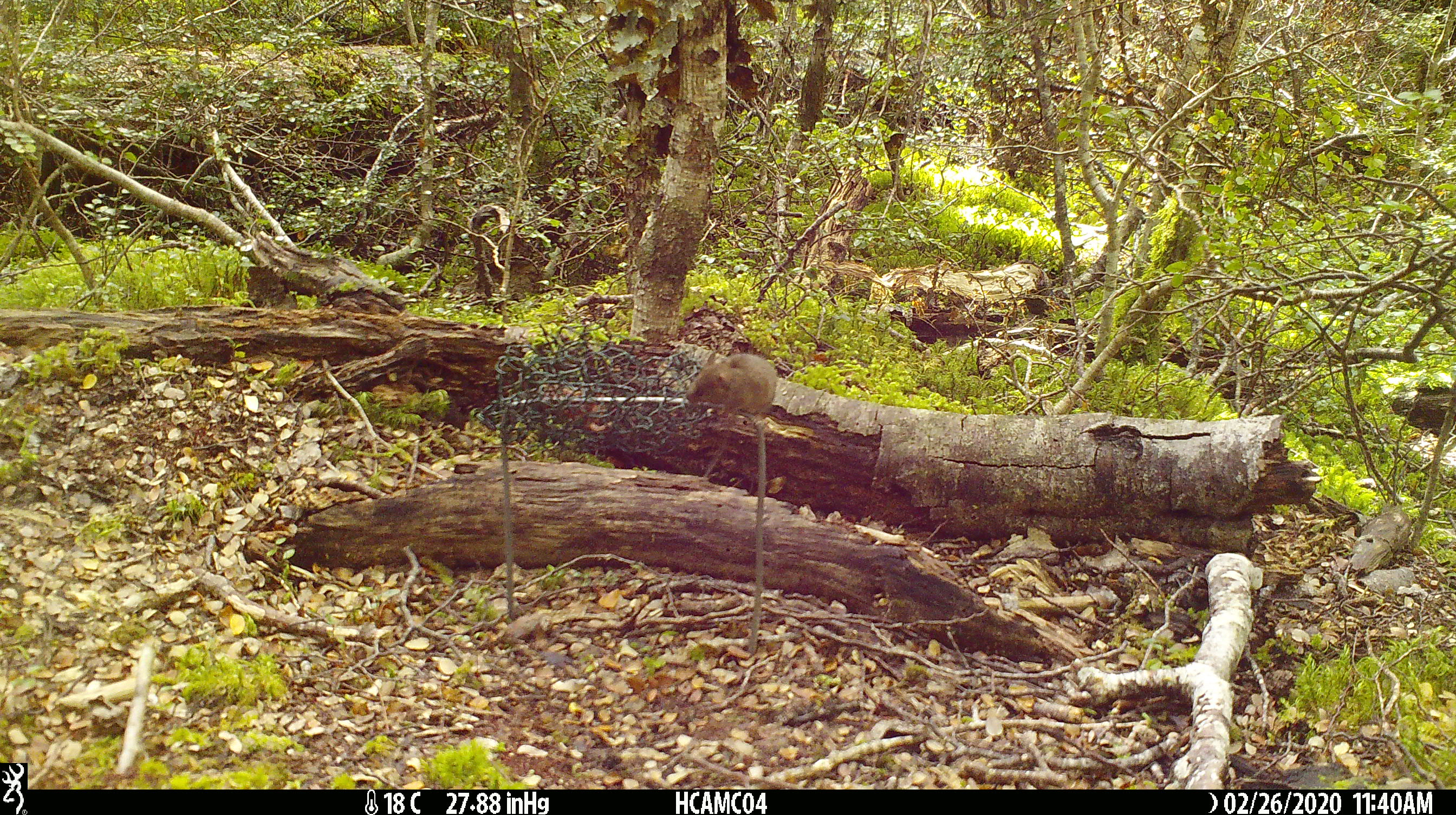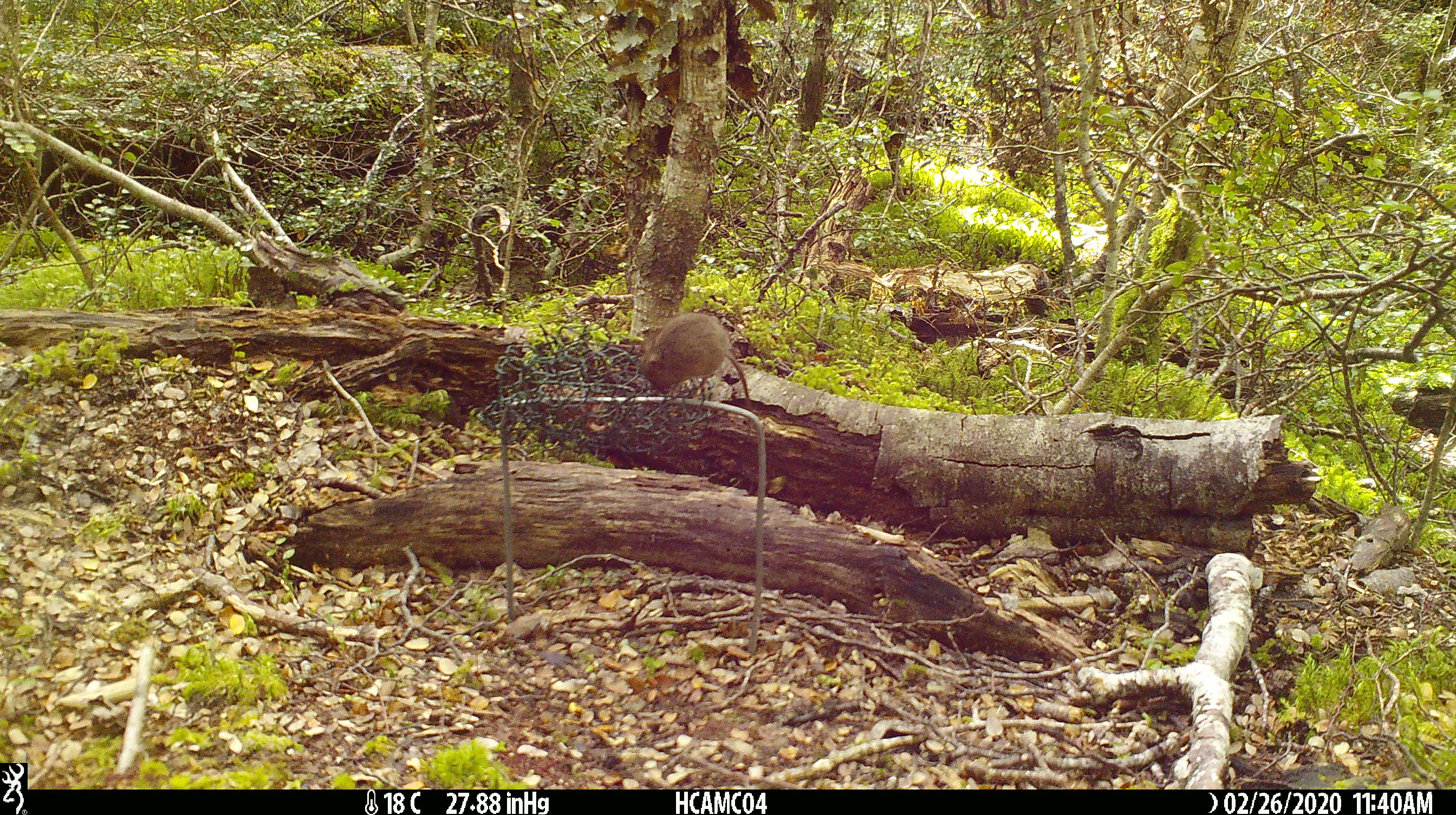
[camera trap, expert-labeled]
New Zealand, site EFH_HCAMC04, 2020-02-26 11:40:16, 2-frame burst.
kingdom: Animalia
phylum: Chordata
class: Mammalia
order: Rodentia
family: Muridae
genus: Mus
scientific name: Mus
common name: mouse